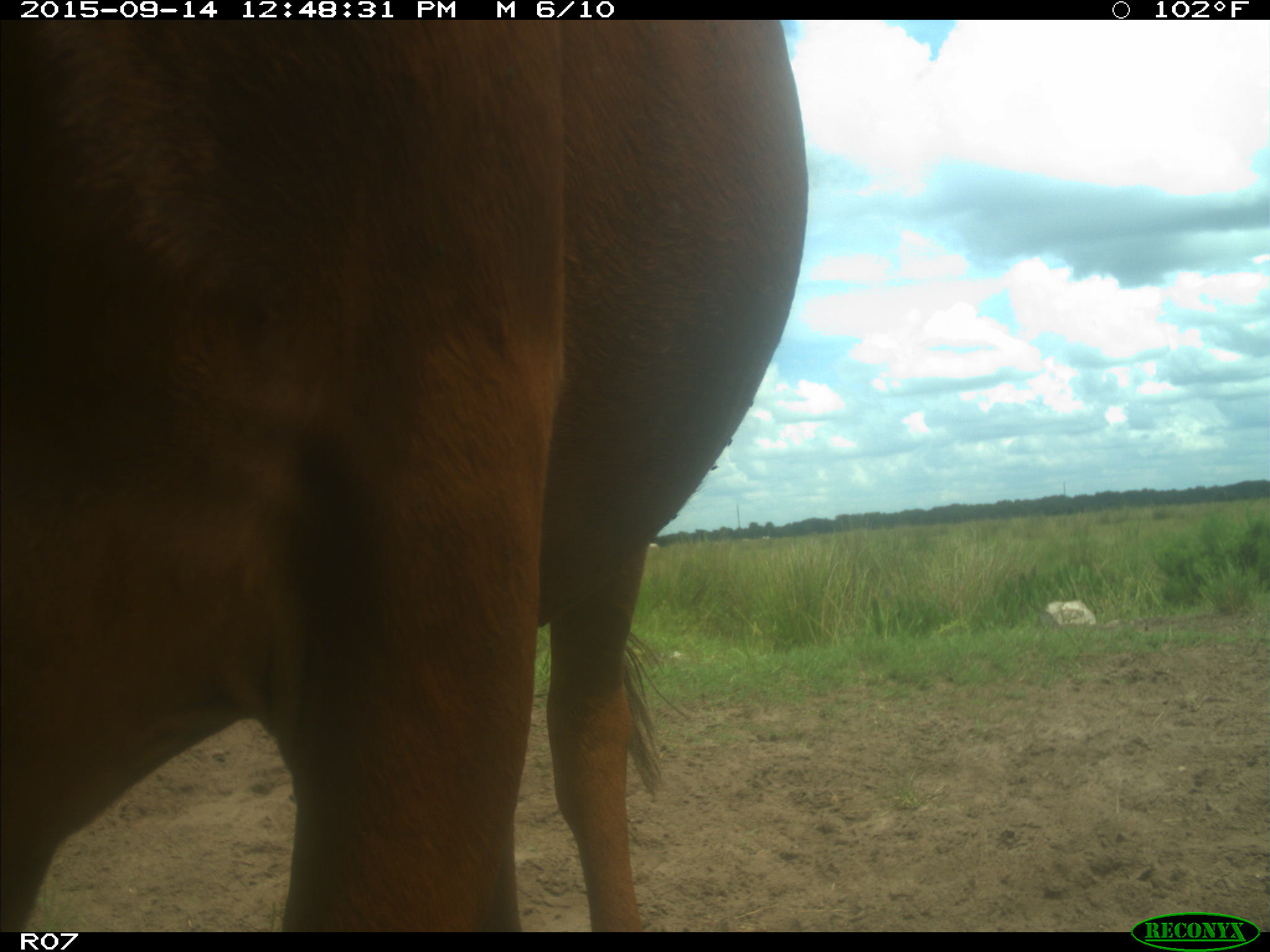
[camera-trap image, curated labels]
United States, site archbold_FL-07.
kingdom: Animalia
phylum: Chordata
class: Mammalia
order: Artiodactyla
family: Bovidae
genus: Bos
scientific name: Bos taurus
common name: domestic cow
Bos taurus (domestic cow).